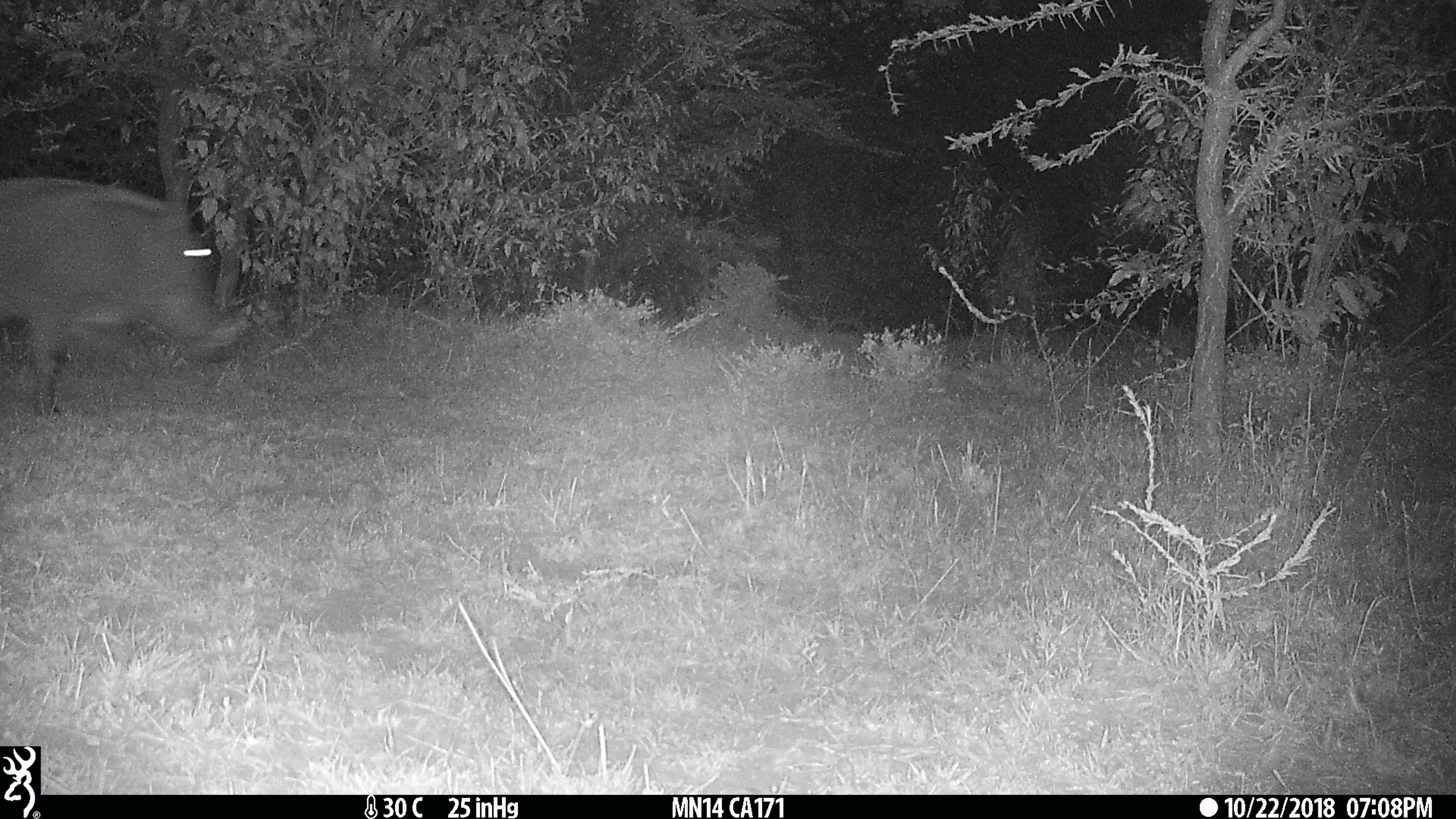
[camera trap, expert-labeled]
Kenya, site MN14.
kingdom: Animalia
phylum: Chordata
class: Mammalia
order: Artiodactyla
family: Suidae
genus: Phacochoerus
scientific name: Phacochoerus africanus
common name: common warthog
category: warthog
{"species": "warthog (common warthog) (Phacochoerus africanus)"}